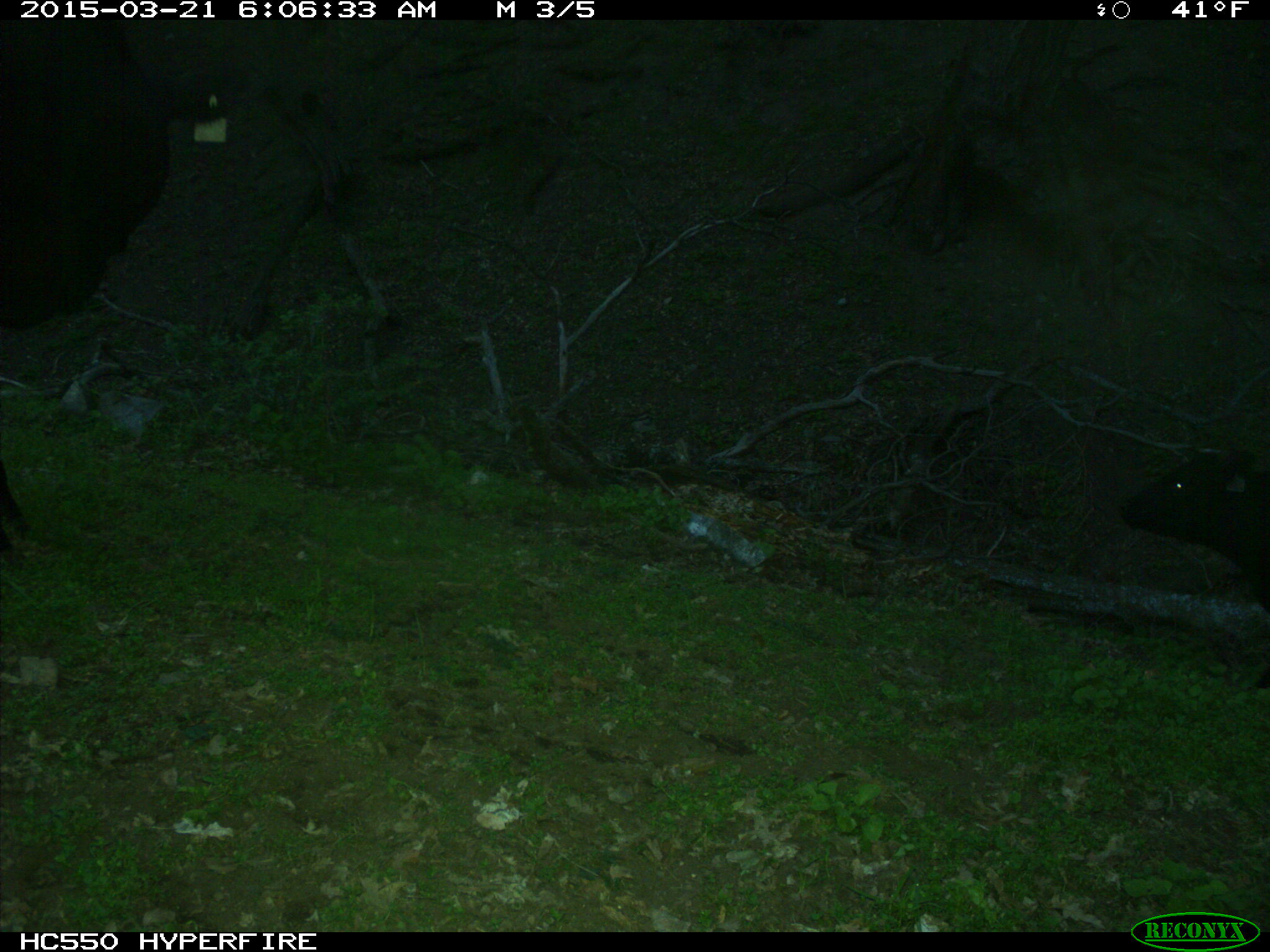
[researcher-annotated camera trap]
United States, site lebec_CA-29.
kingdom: Animalia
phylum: Chordata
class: Mammalia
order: Artiodactyla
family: Bovidae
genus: Bos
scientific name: Bos taurus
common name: domestic cow